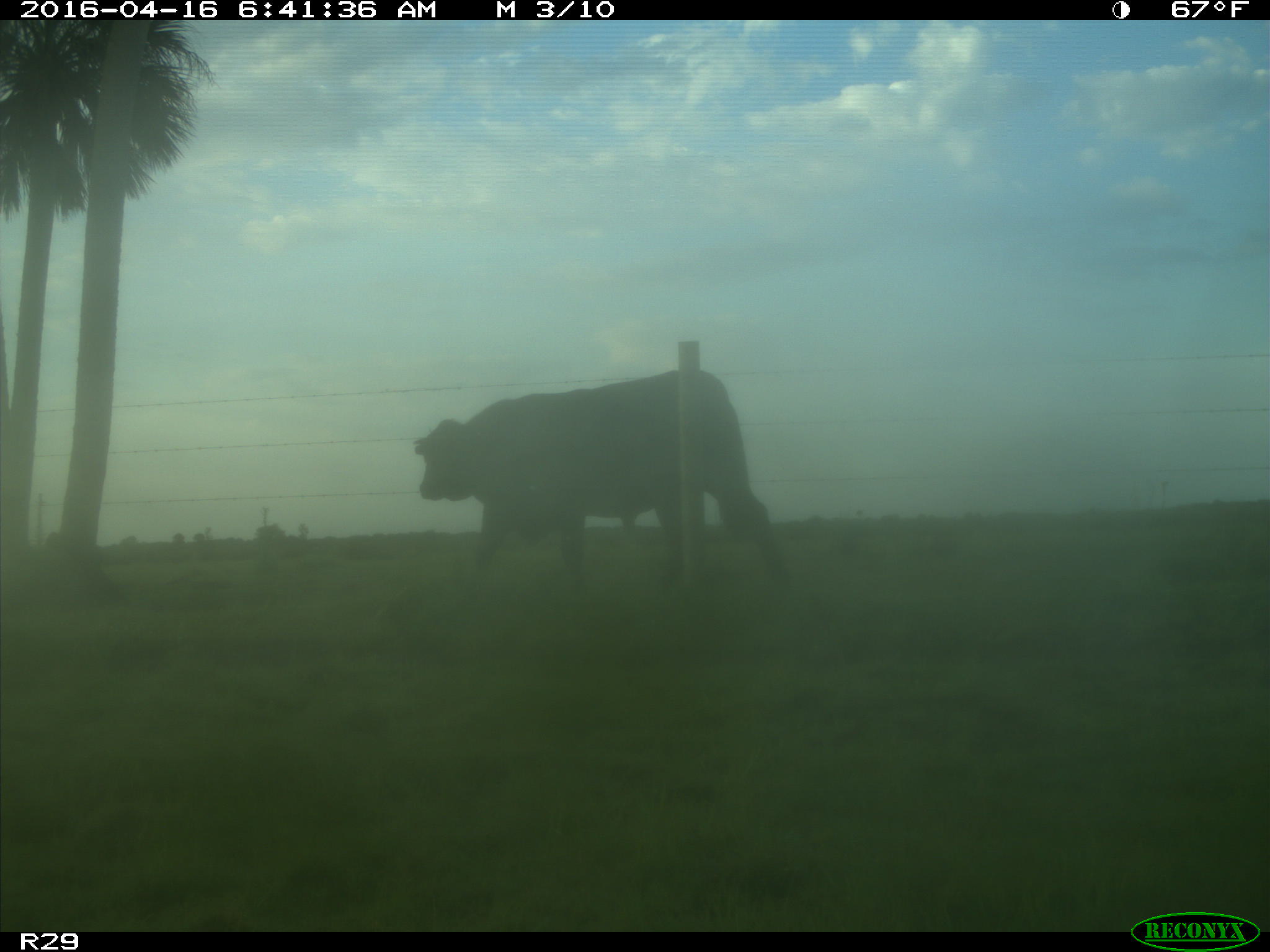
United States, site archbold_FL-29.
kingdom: Animalia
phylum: Chordata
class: Mammalia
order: Artiodactyla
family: Bovidae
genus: Bos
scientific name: Bos taurus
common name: domestic cow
Bos taurus (domestic cow).